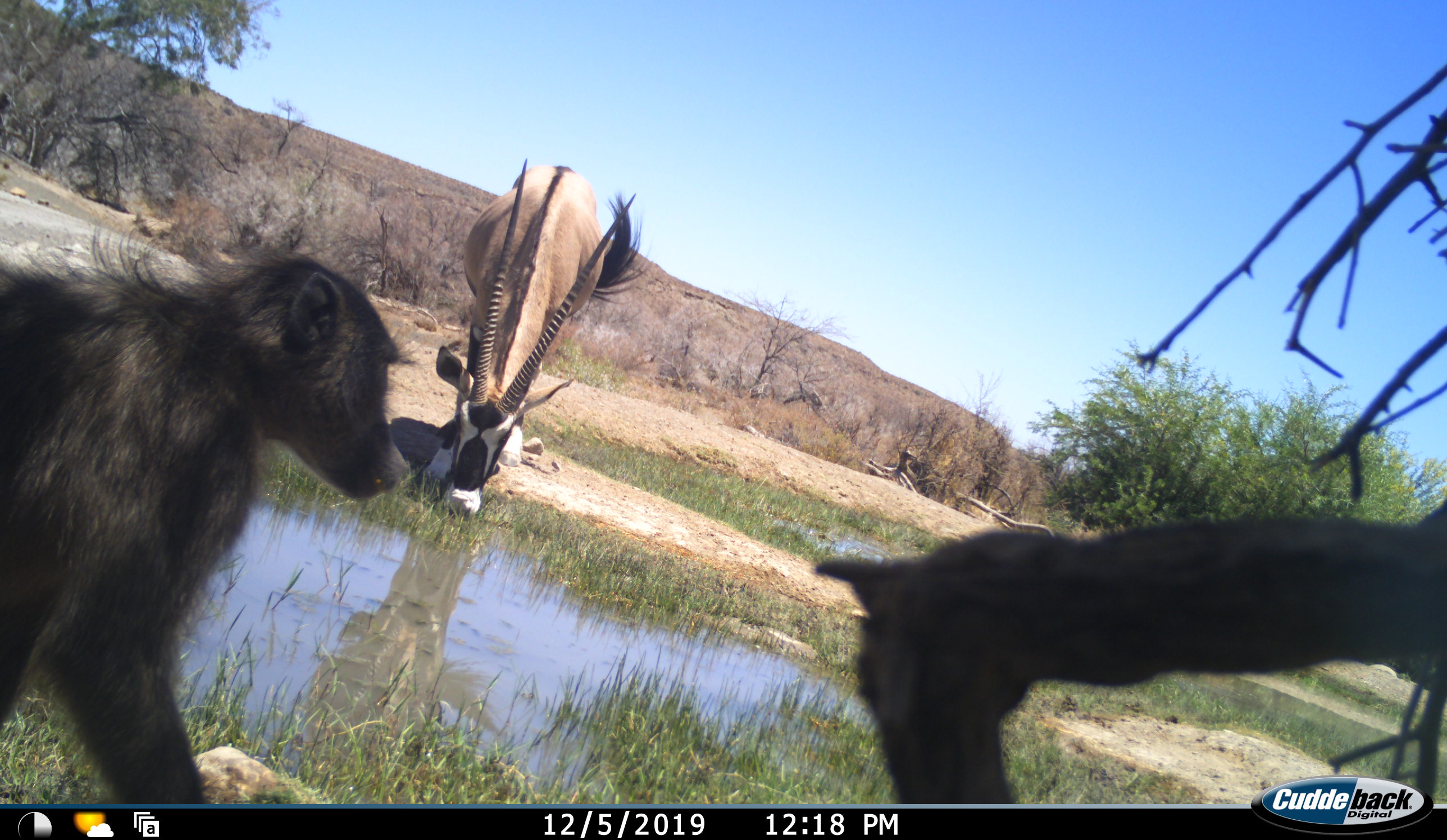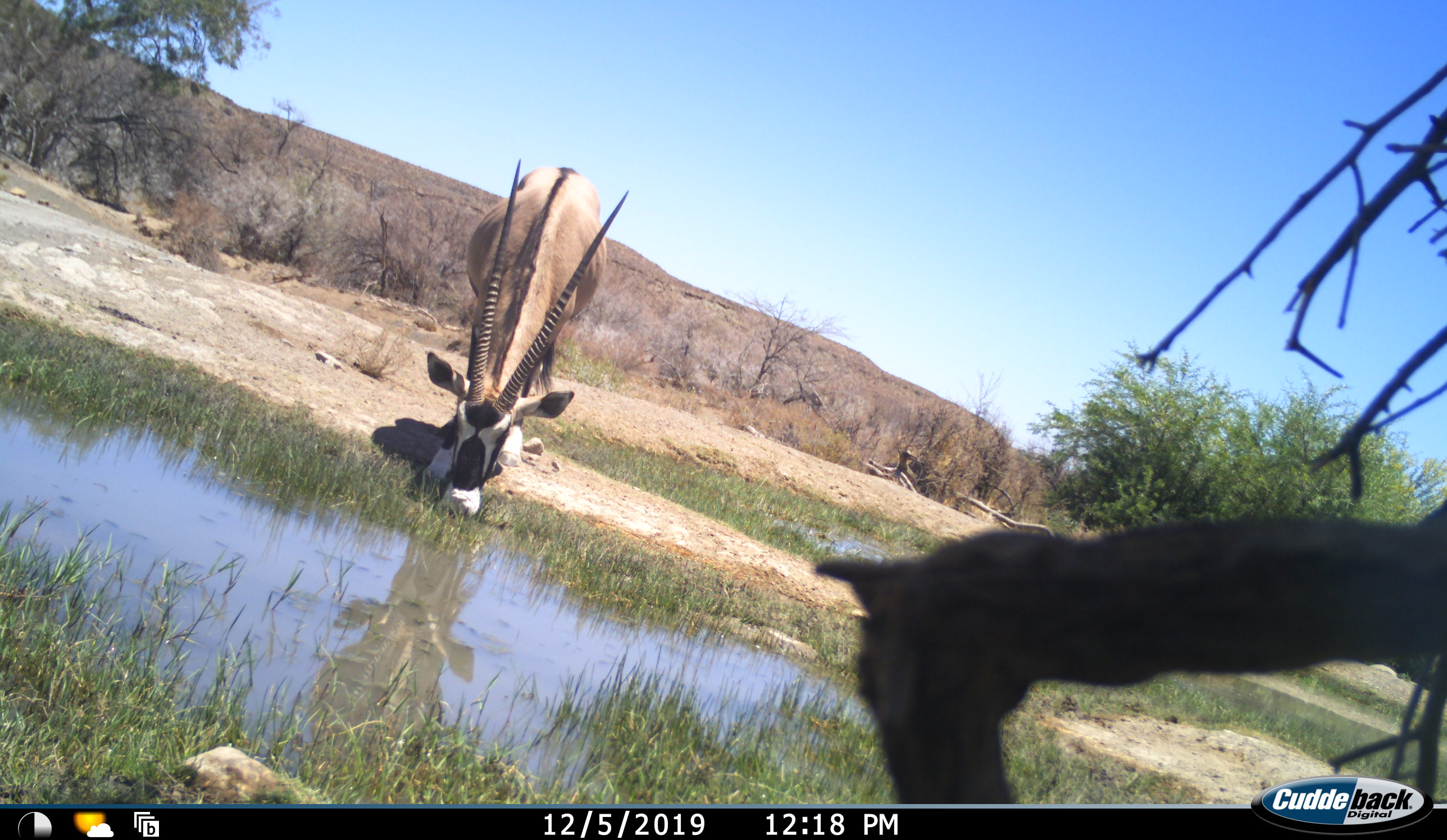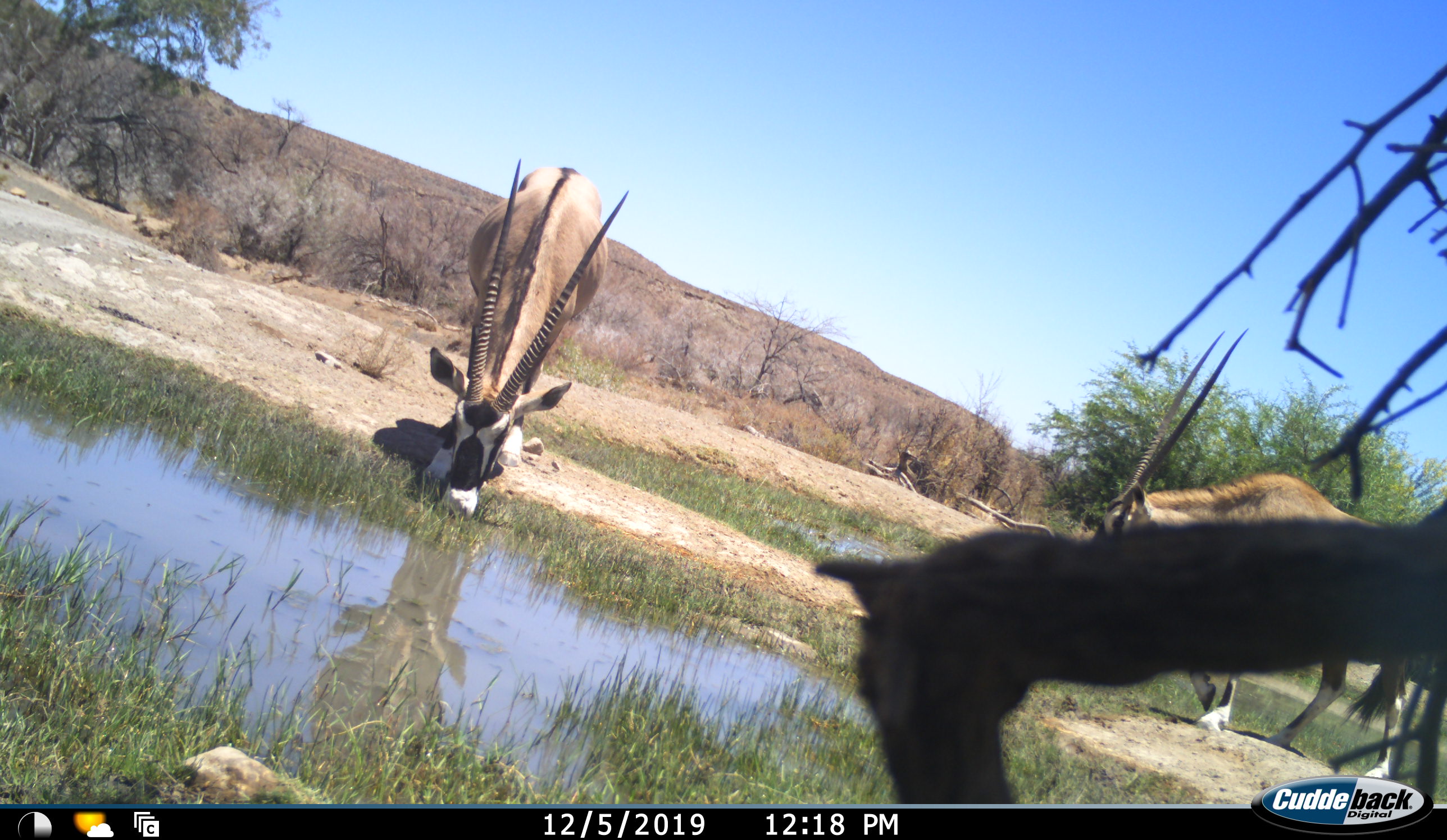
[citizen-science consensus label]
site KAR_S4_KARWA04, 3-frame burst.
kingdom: Animalia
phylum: Chordata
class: Mammalia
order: Primates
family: Cercopithecidae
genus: Papio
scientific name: Papio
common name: baboon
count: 1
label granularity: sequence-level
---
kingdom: Animalia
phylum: Chordata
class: Mammalia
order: Artiodactyla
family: Bovidae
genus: Oryx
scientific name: Oryx gazella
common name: gemsbok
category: oryx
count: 2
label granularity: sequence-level